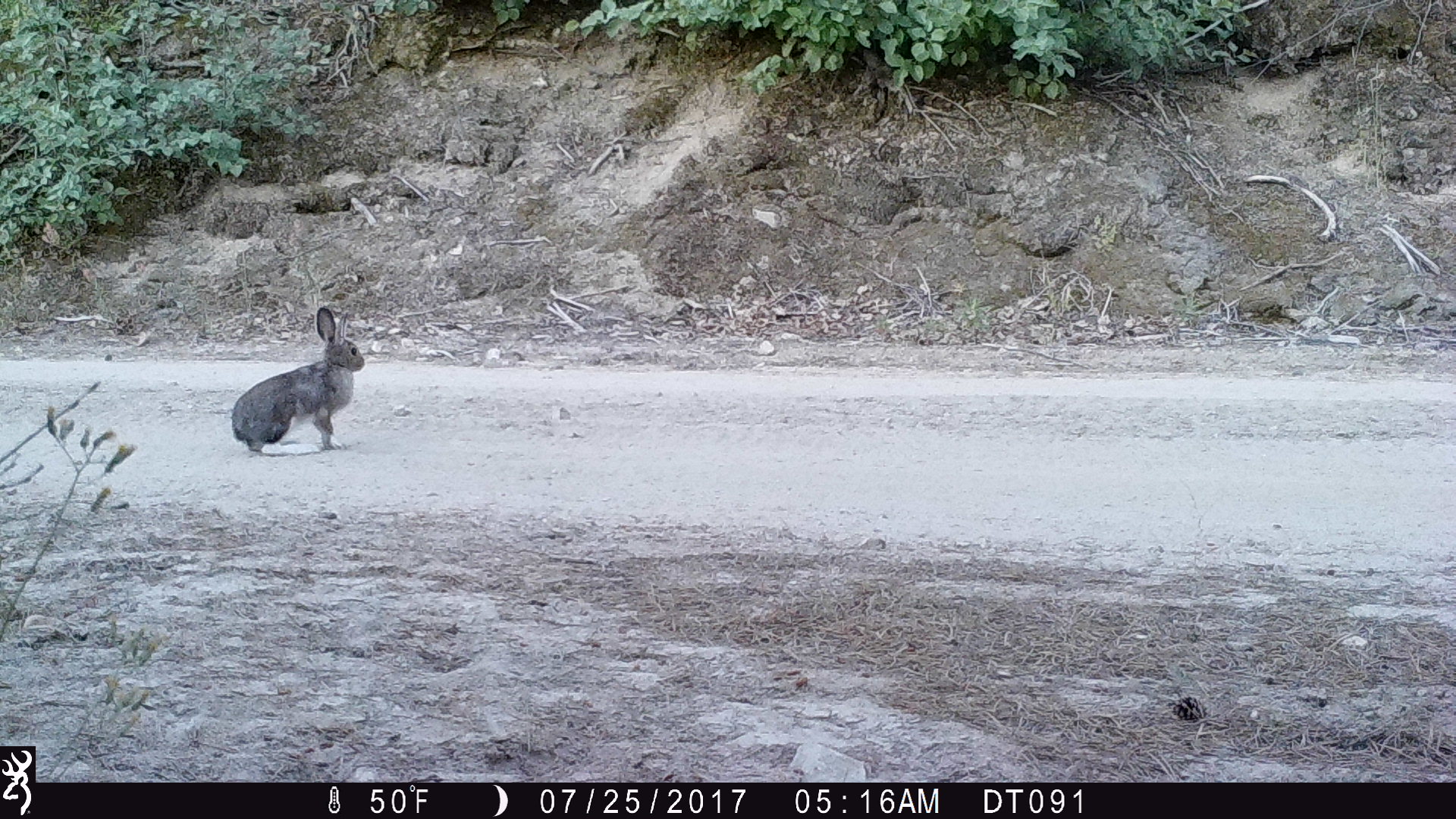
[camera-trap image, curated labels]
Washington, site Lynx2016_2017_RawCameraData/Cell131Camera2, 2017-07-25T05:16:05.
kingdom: Animalia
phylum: Chordata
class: Mammalia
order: Lagomorpha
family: Leporidae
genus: Lepus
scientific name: Lepus americanus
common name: snowshoe hare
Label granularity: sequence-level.